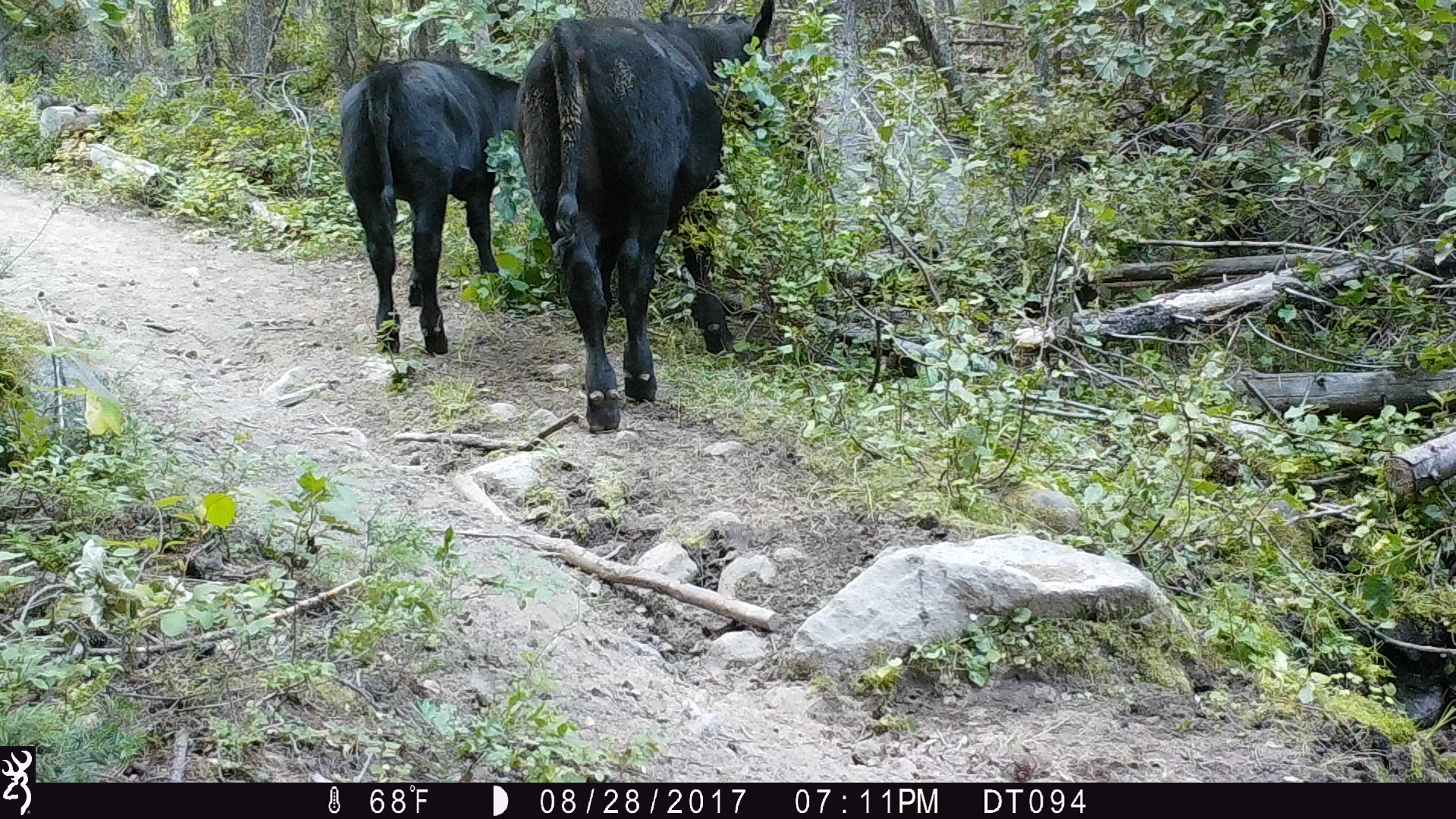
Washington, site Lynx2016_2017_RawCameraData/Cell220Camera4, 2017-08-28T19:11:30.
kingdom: Animalia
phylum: Chordata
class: Mammalia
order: Artiodactyla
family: Bovidae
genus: Bos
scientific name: Bos taurus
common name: domestic cattle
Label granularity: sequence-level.